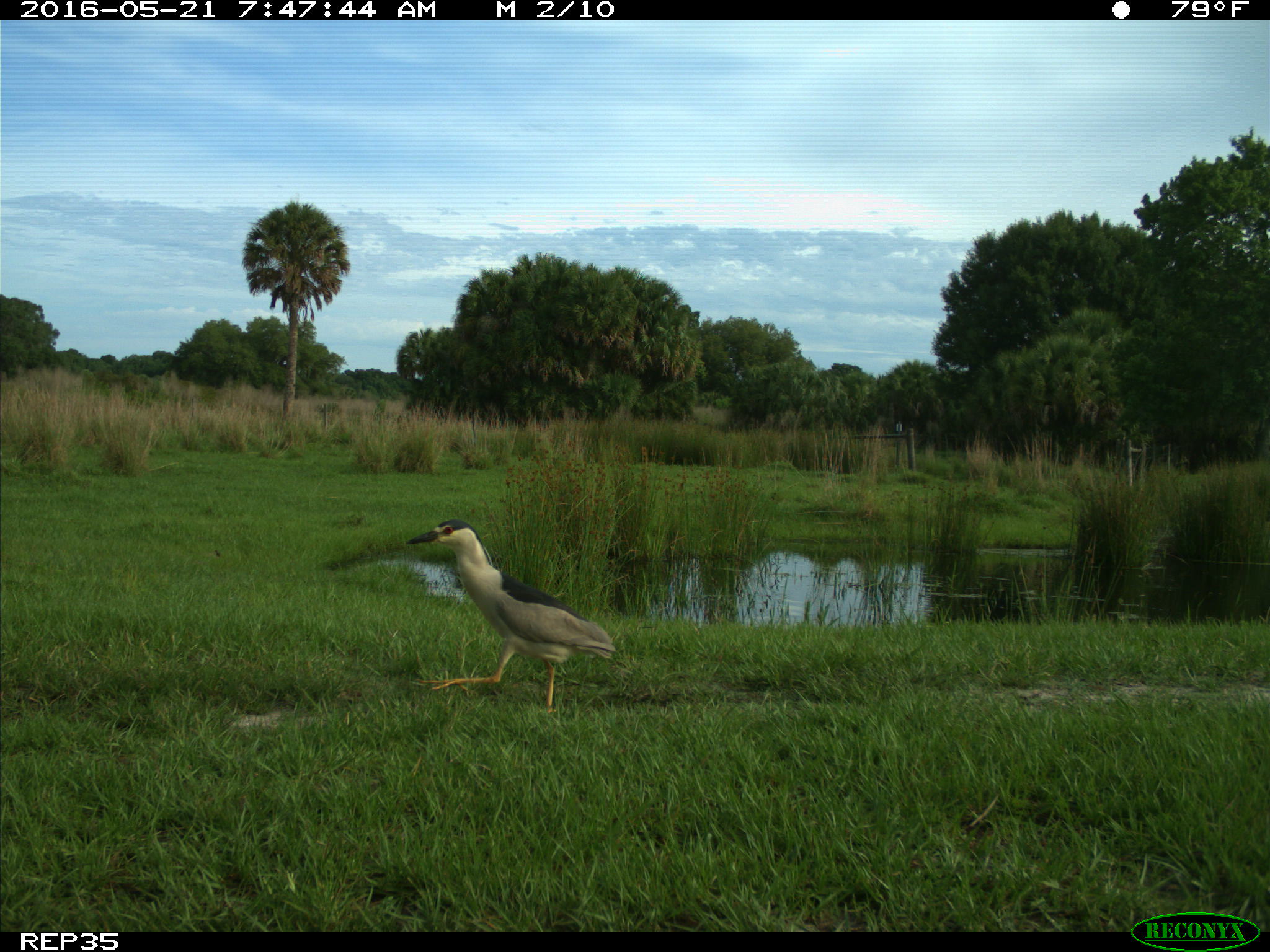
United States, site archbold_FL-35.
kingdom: Animalia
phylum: Chordata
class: Aves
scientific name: Aves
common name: birds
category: unidentified bird